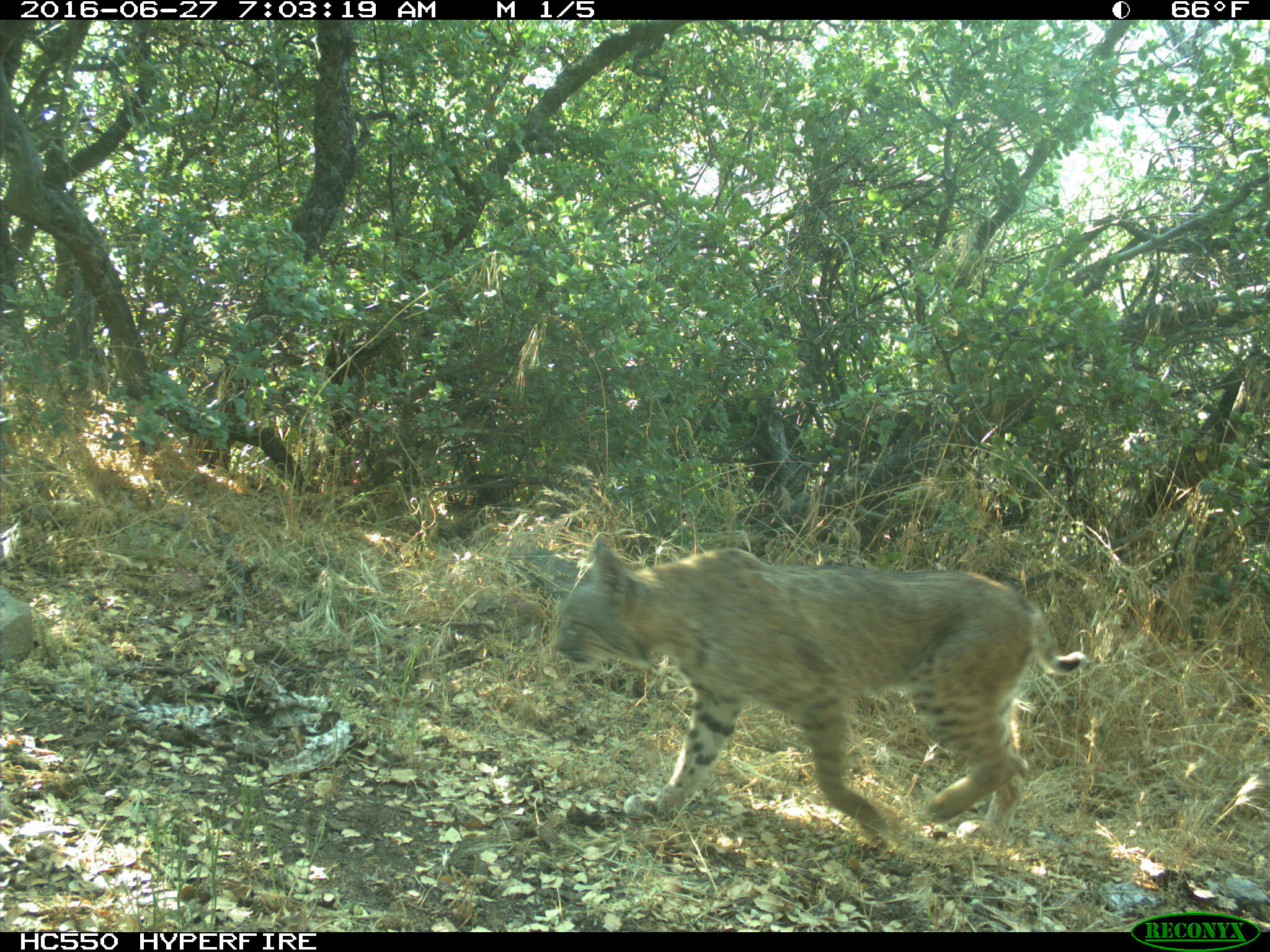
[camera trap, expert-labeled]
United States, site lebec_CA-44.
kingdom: Animalia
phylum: Chordata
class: Mammalia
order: Carnivora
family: Felidae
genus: Lynx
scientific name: Lynx rufus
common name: bobcat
Lynx rufus (bobcat).